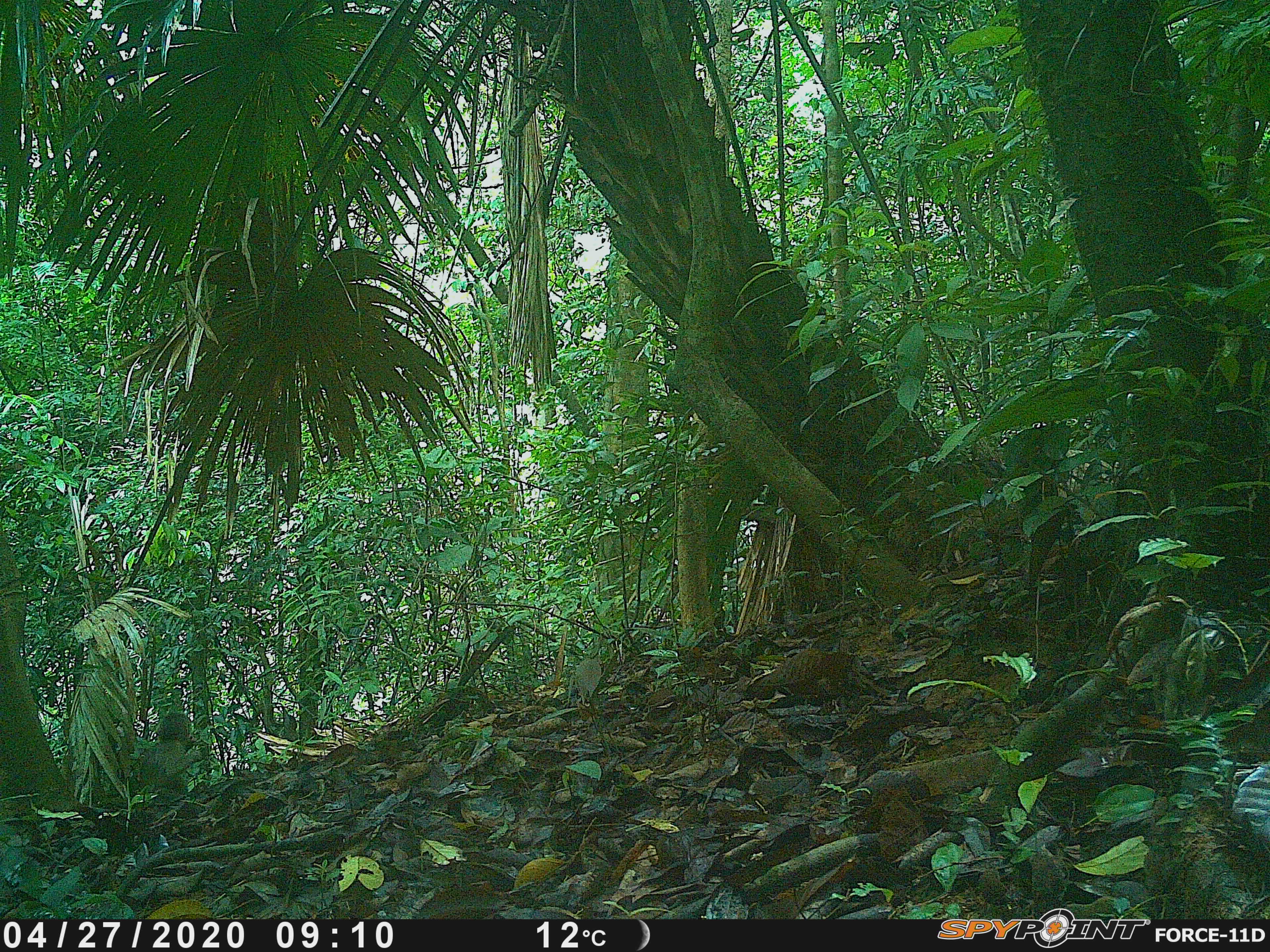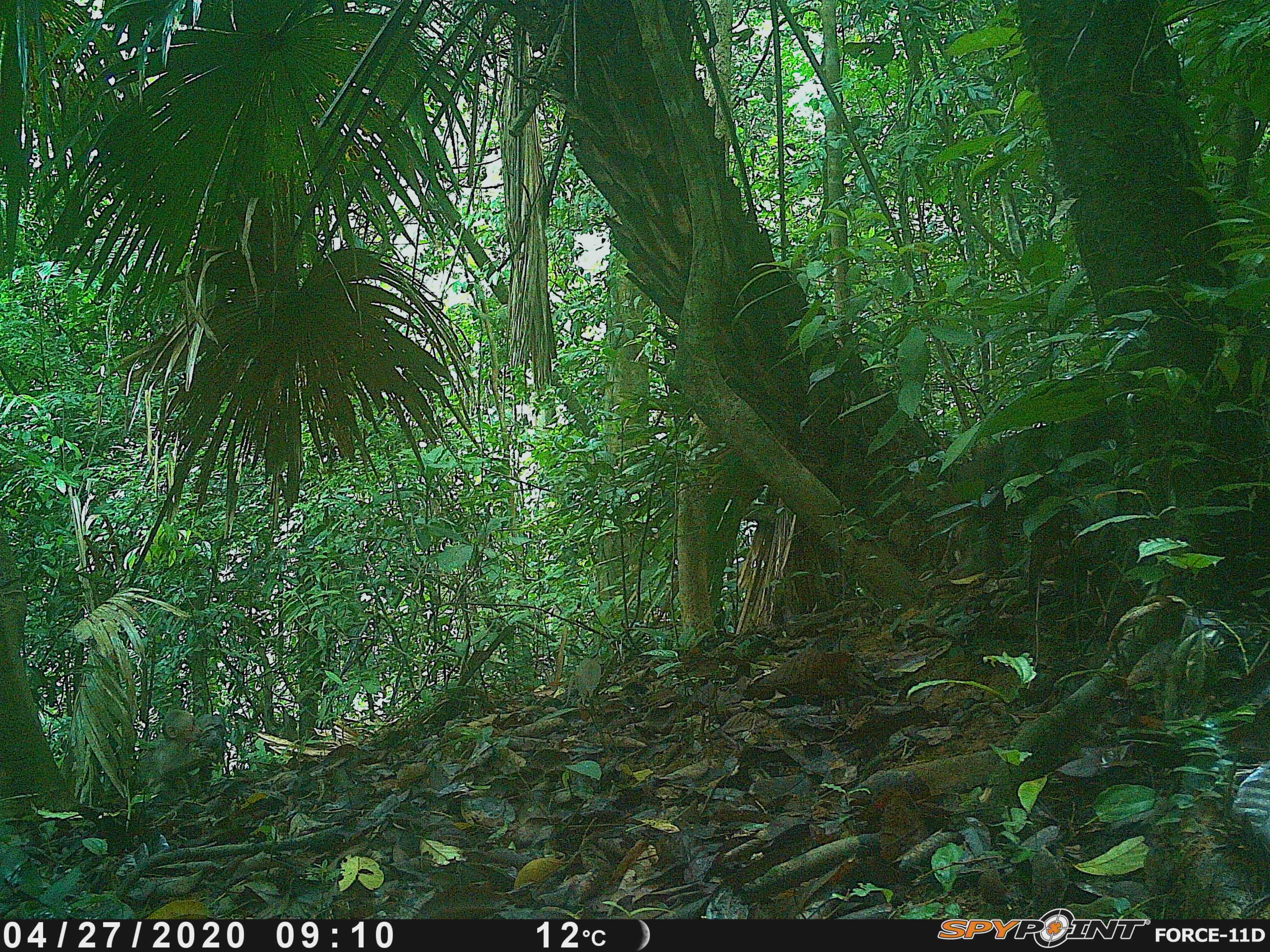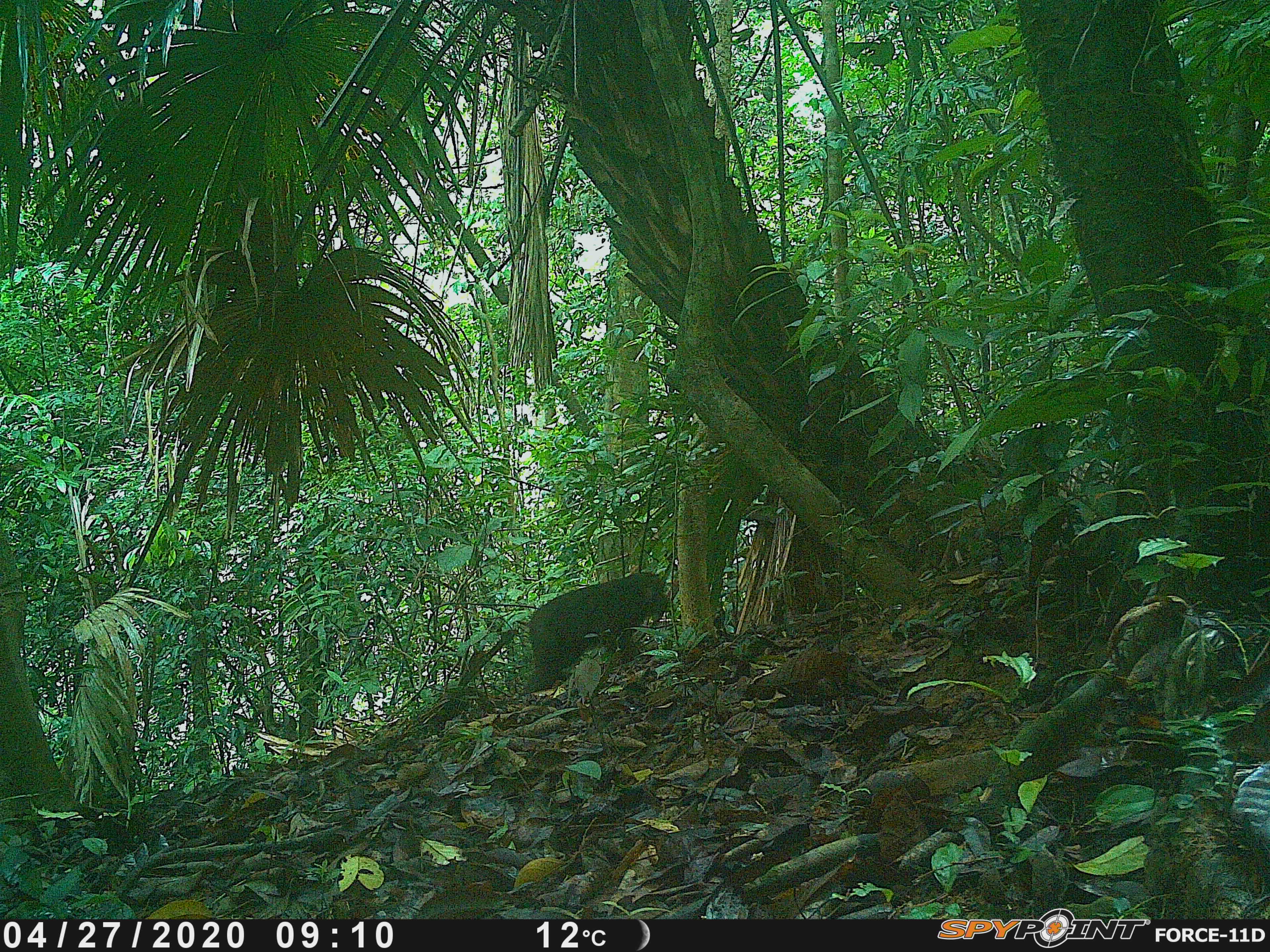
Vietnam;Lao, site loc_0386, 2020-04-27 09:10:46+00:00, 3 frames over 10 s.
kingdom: Animalia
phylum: Chordata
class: Mammalia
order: Primates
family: Cercopithecidae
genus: Macaca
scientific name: Macaca arctoides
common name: stump-tailed macaque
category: stump tailed macaque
Stump tailed macaque (stump-tailed macaque) (Macaca arctoides). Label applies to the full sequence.